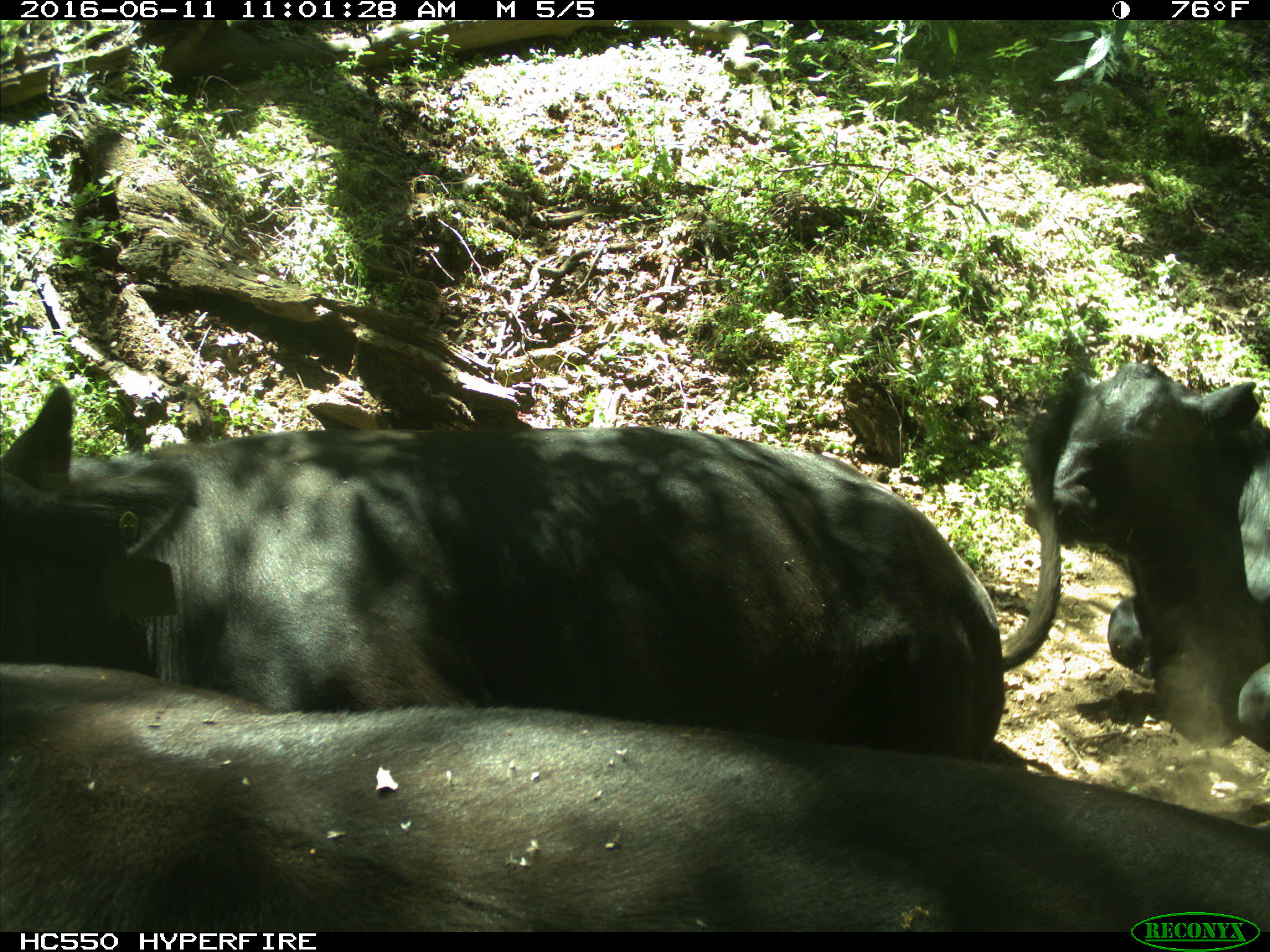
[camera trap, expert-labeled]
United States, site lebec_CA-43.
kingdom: Animalia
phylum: Chordata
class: Mammalia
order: Artiodactyla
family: Bovidae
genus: Bos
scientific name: Bos taurus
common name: domestic cow